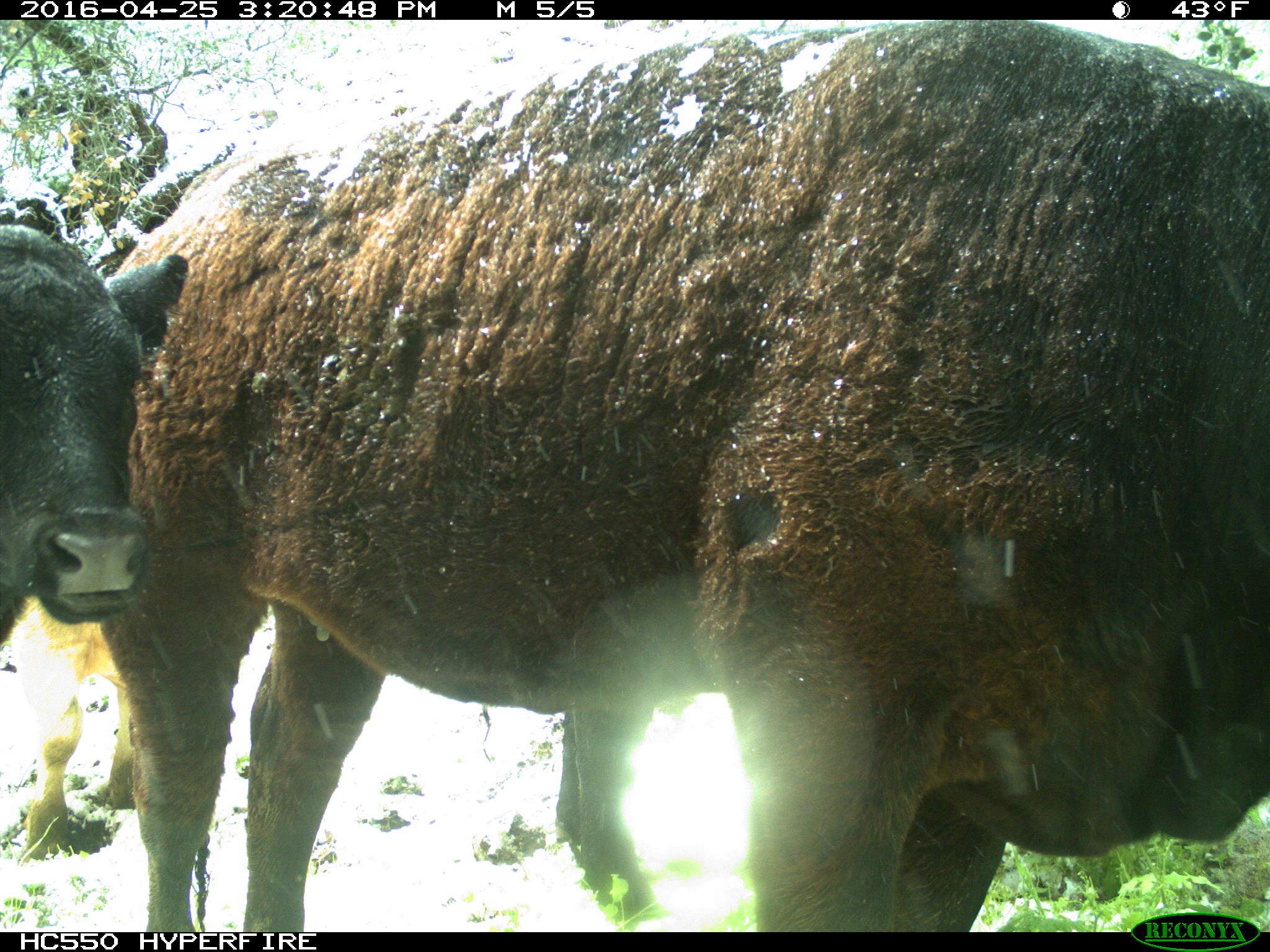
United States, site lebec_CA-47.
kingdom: Animalia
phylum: Chordata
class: Mammalia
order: Artiodactyla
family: Bovidae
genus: Bos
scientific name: Bos taurus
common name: domestic cow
Bos taurus (domestic cow).